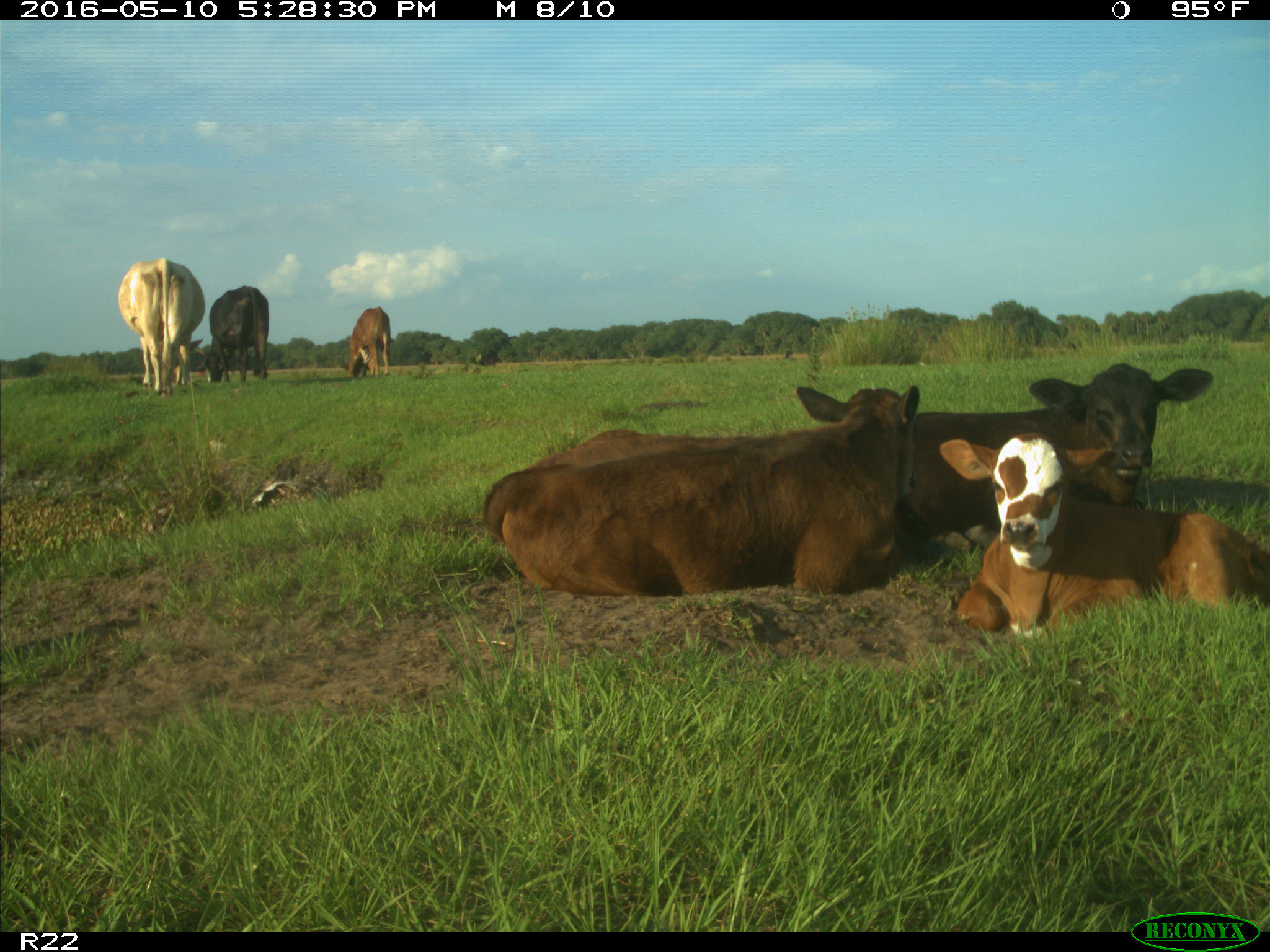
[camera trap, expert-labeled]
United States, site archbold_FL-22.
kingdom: Animalia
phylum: Chordata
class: Mammalia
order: Artiodactyla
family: Bovidae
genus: Bos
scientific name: Bos taurus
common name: domestic cow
Bos taurus (domestic cow).